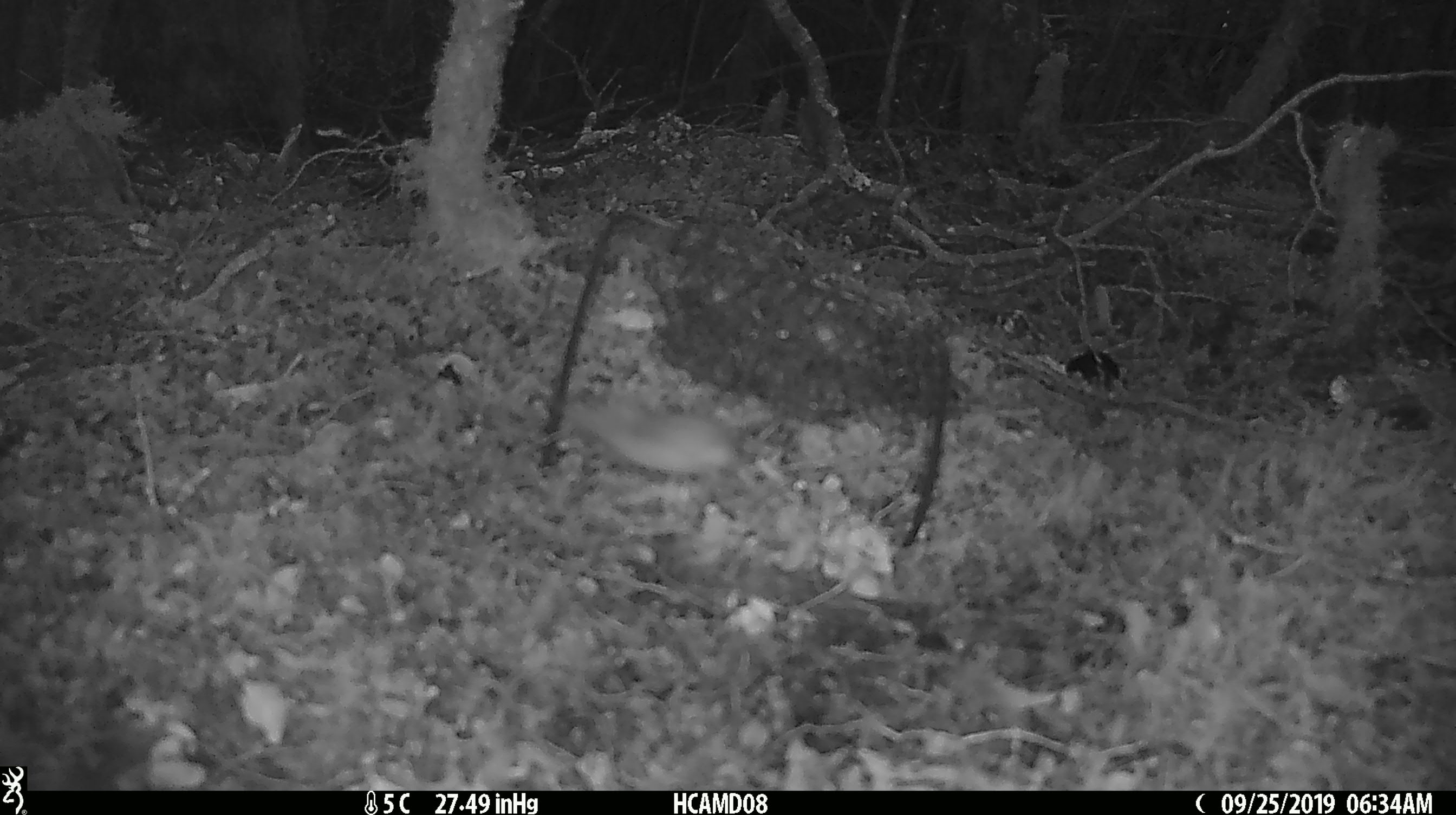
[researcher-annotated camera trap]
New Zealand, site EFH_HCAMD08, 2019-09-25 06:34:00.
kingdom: Animalia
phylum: Chordata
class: Mammalia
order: Rodentia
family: Muridae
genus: Mus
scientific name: Mus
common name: mouse